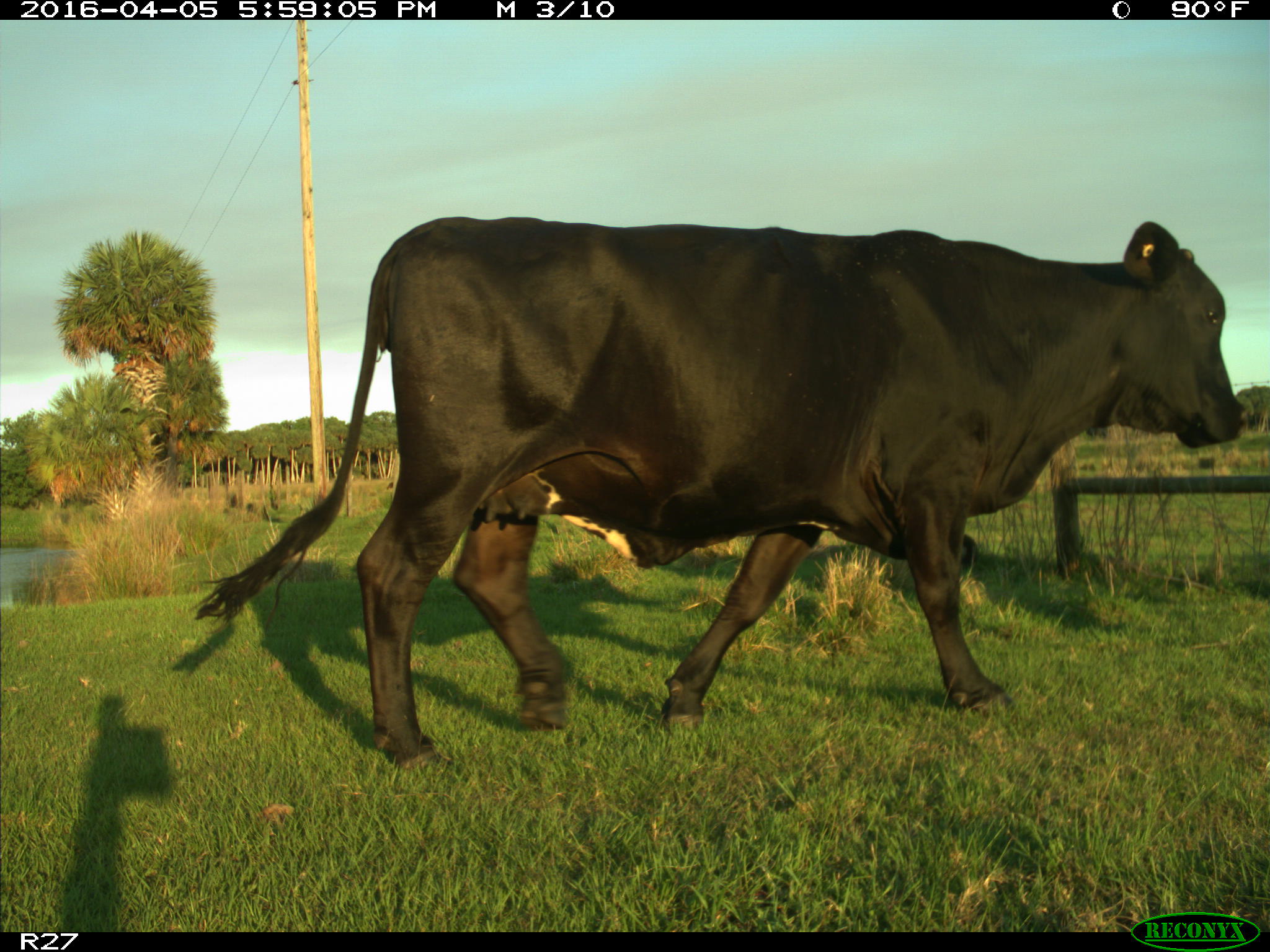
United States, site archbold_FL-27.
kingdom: Animalia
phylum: Chordata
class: Mammalia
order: Artiodactyla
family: Bovidae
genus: Bos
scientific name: Bos taurus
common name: domestic cow